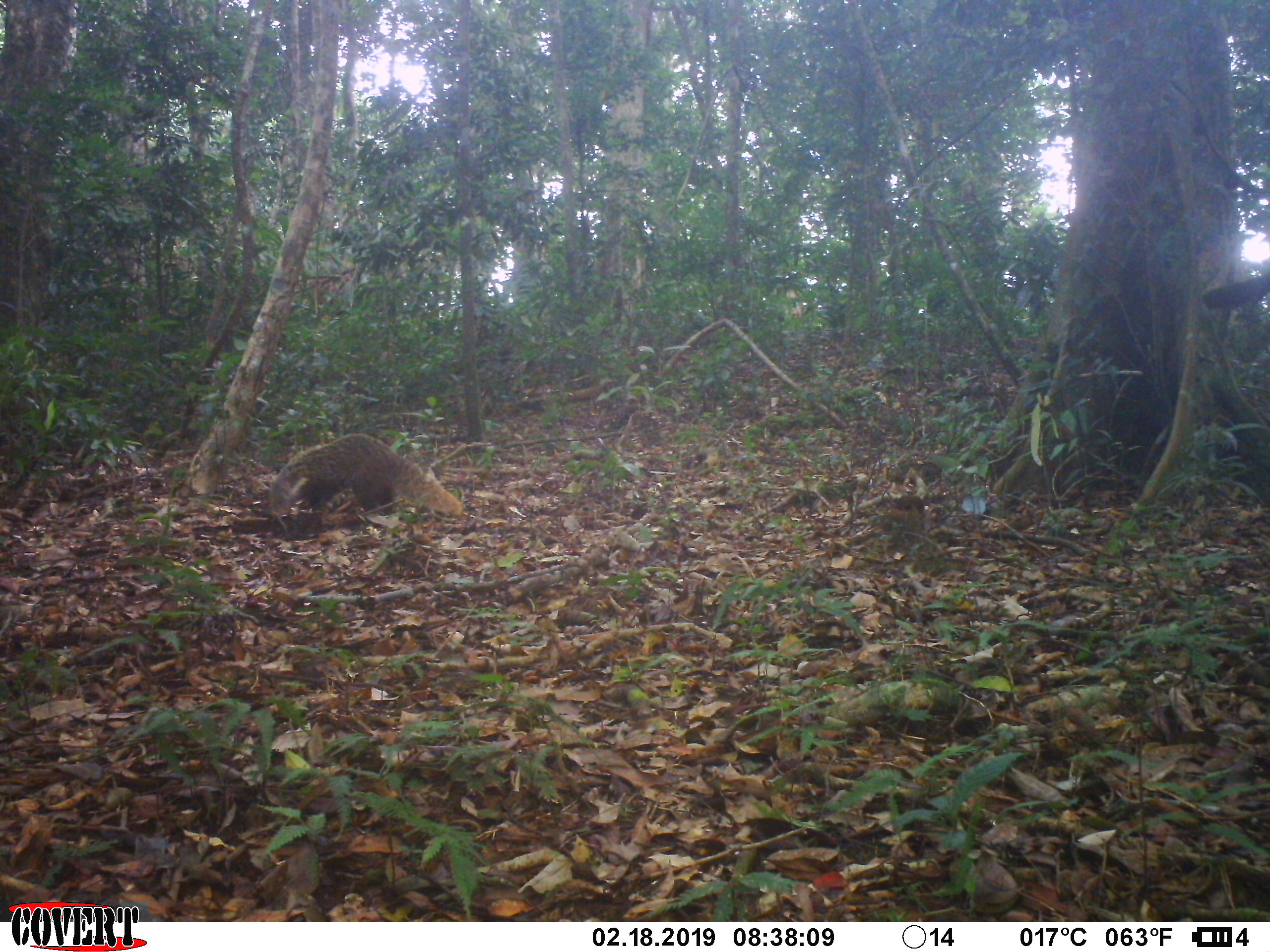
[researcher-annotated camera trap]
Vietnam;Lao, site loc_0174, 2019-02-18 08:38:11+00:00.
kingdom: Animalia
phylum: Chordata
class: Mammalia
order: Carnivora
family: Herpestidae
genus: Urva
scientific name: Urva urva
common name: crab-eating mongoose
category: crab eating mongoose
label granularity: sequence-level